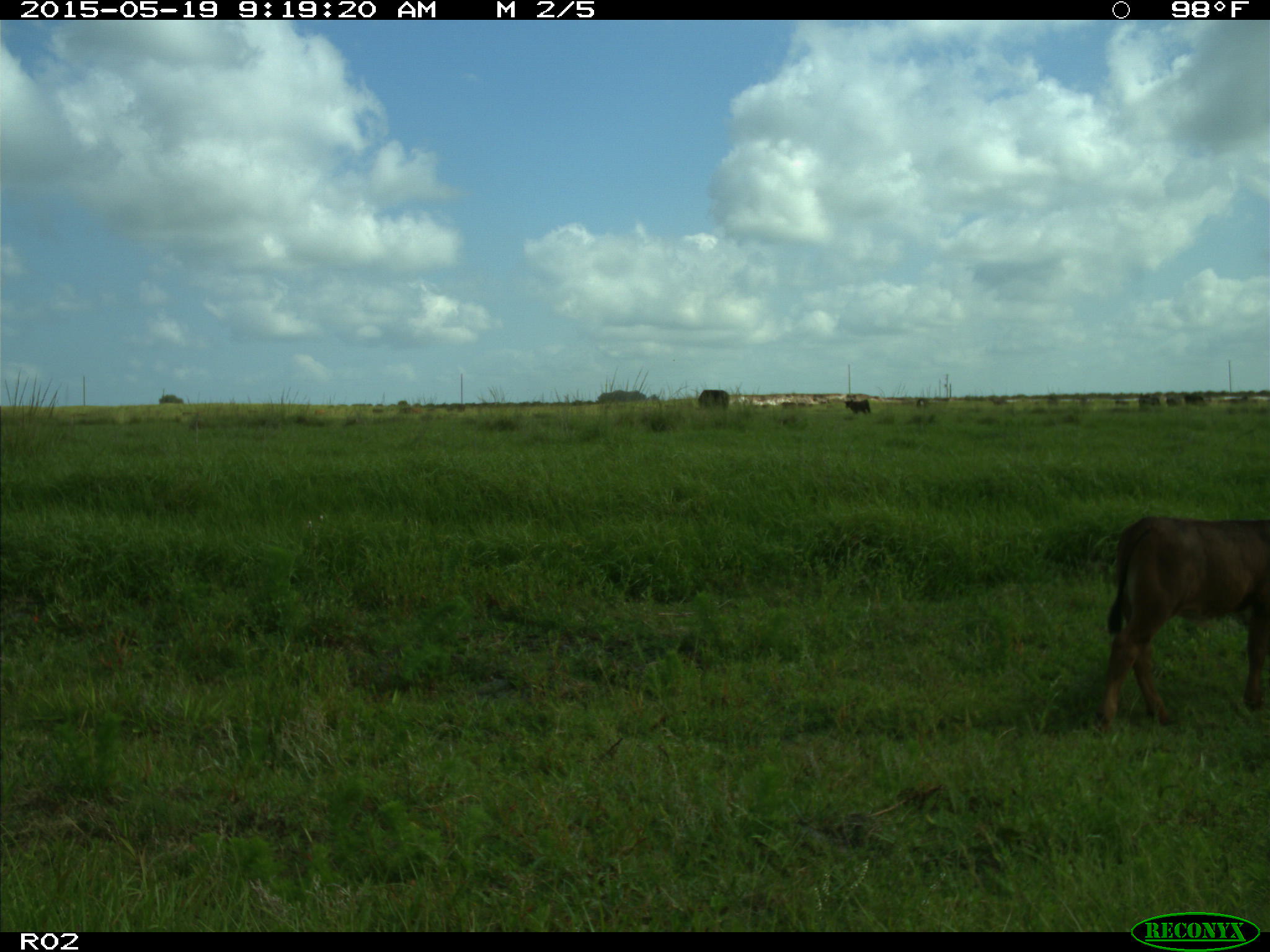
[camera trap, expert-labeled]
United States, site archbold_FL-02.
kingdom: Animalia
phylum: Chordata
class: Mammalia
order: Artiodactyla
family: Bovidae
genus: Bos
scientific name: Bos taurus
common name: domestic cow